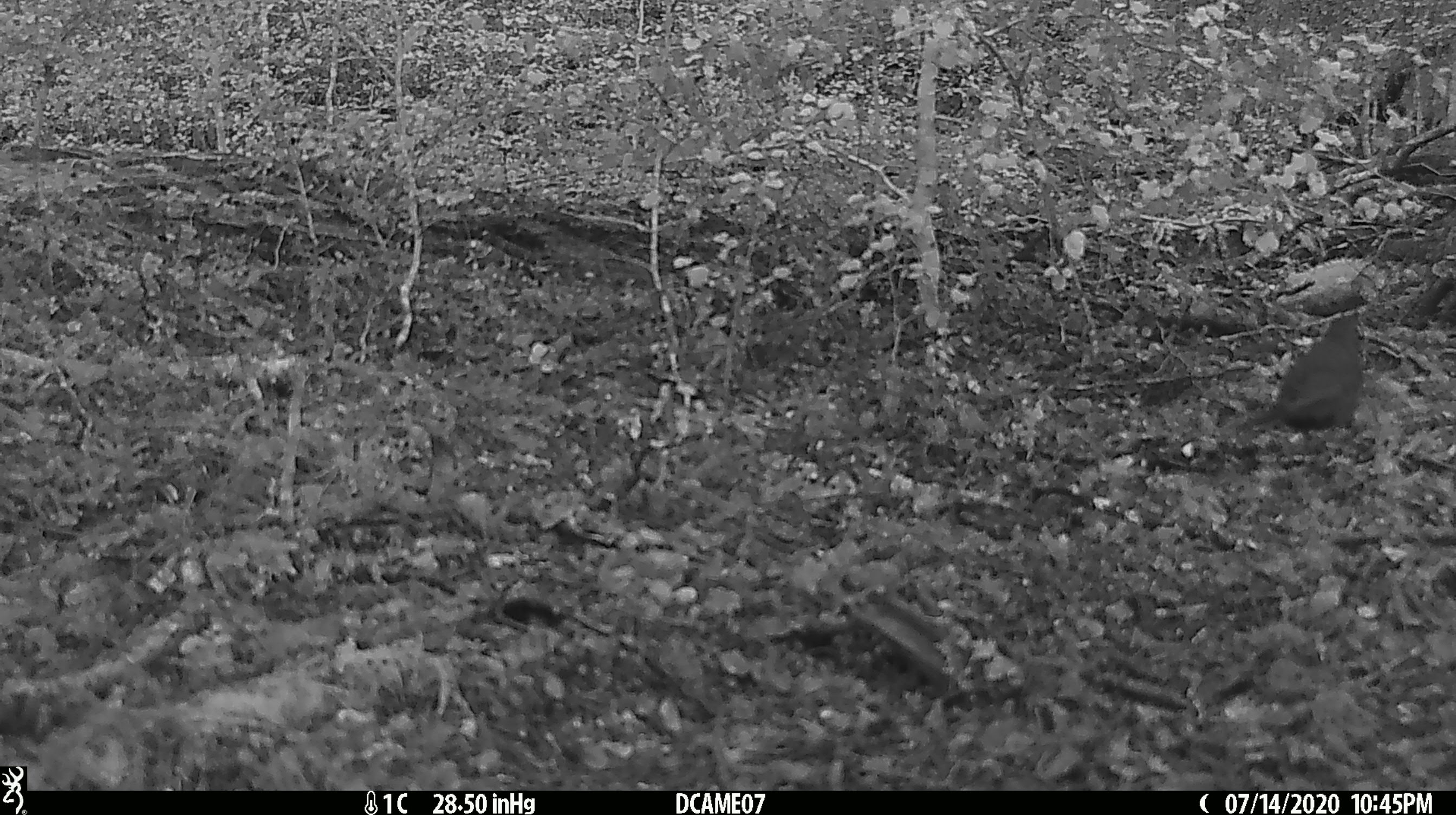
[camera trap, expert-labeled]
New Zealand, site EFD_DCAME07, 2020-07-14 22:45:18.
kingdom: Animalia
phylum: Chordata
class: Aves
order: Passeriformes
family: Turdidae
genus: Turdus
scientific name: Turdus merula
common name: eurasian blackbird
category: blackbird